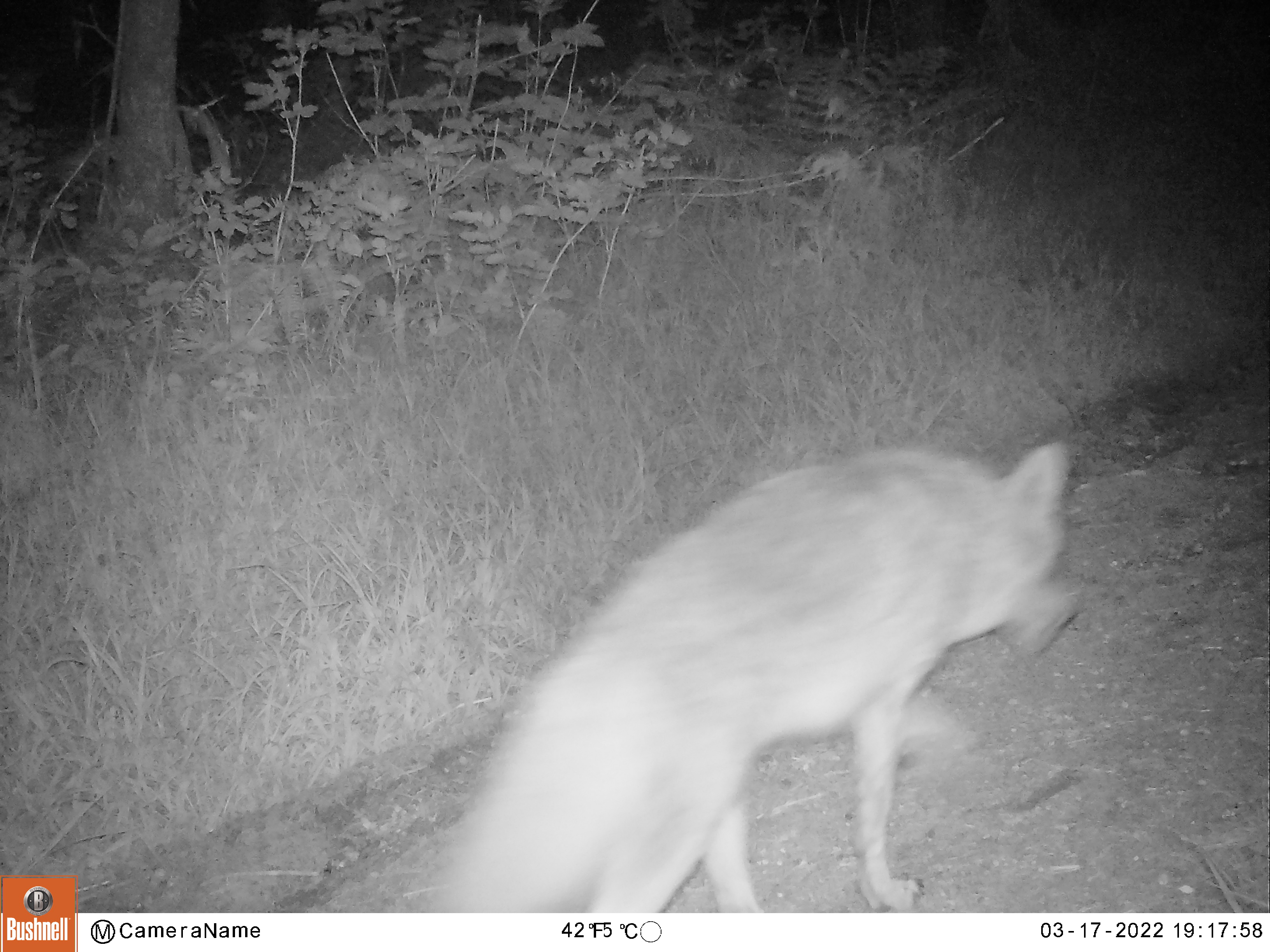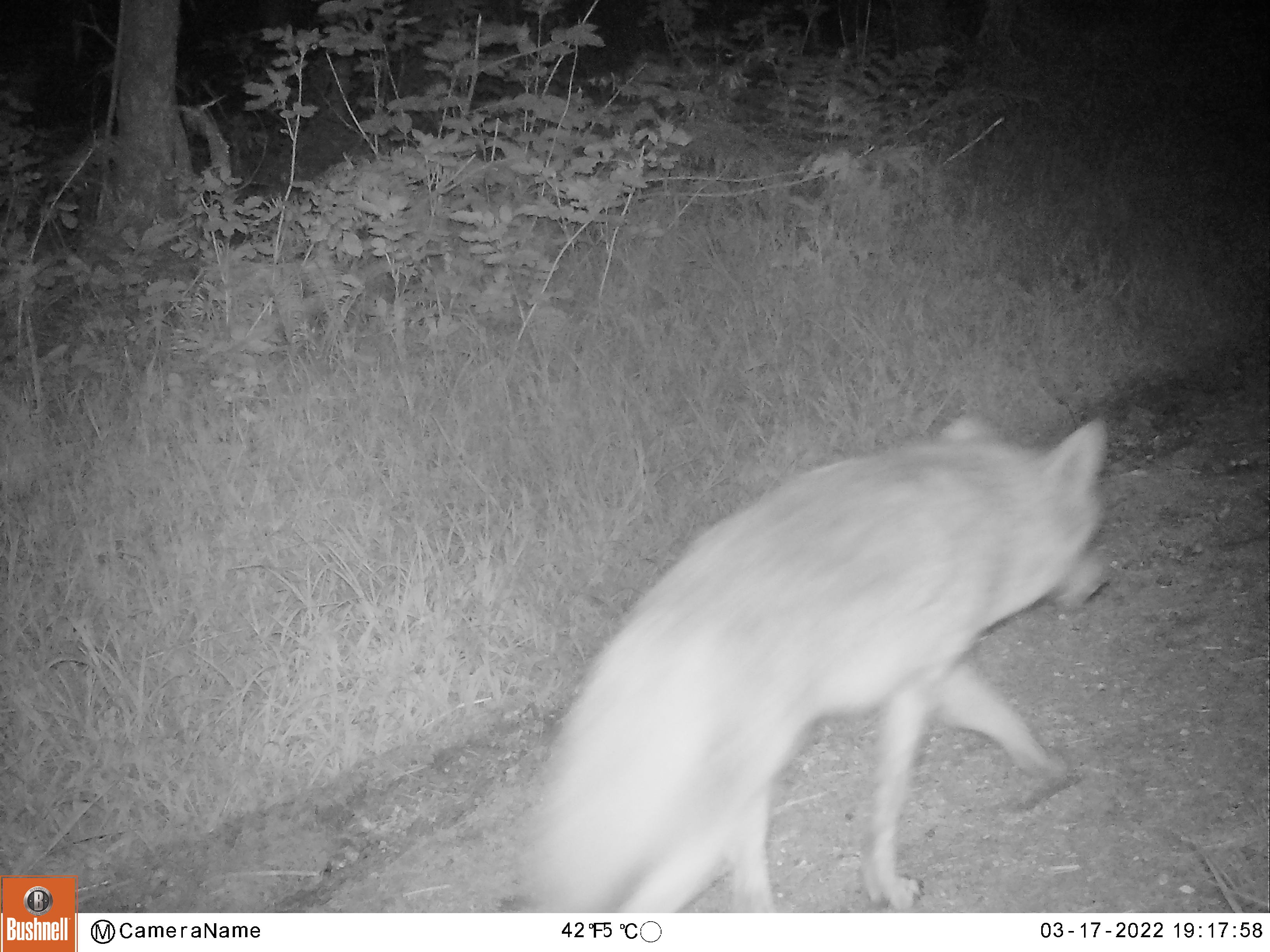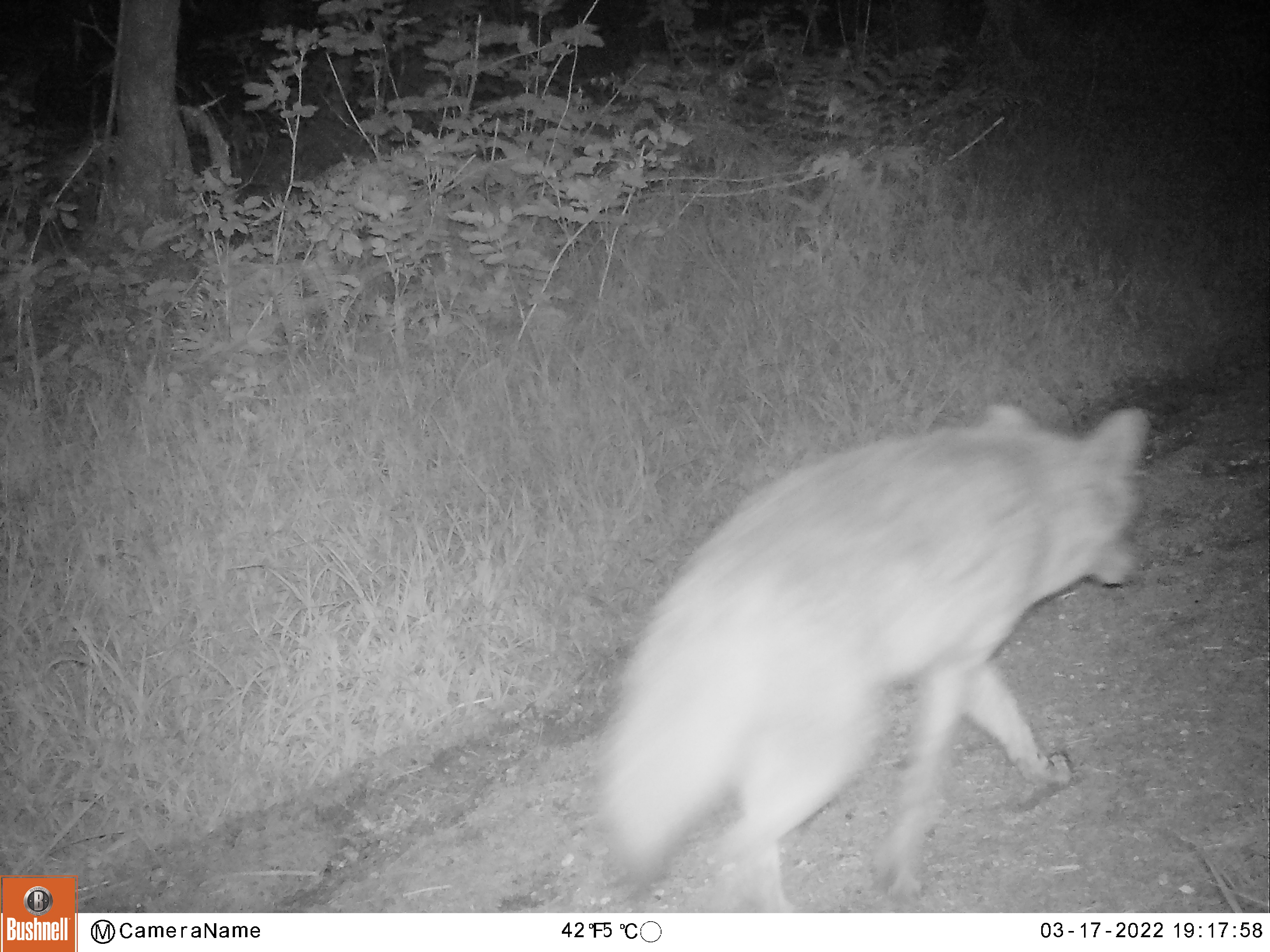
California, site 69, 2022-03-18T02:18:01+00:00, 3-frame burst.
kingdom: Animalia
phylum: Chordata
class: Mammalia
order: Carnivora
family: Canidae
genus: Canis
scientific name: Canis latrans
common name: coyote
Coyote (Canis latrans).